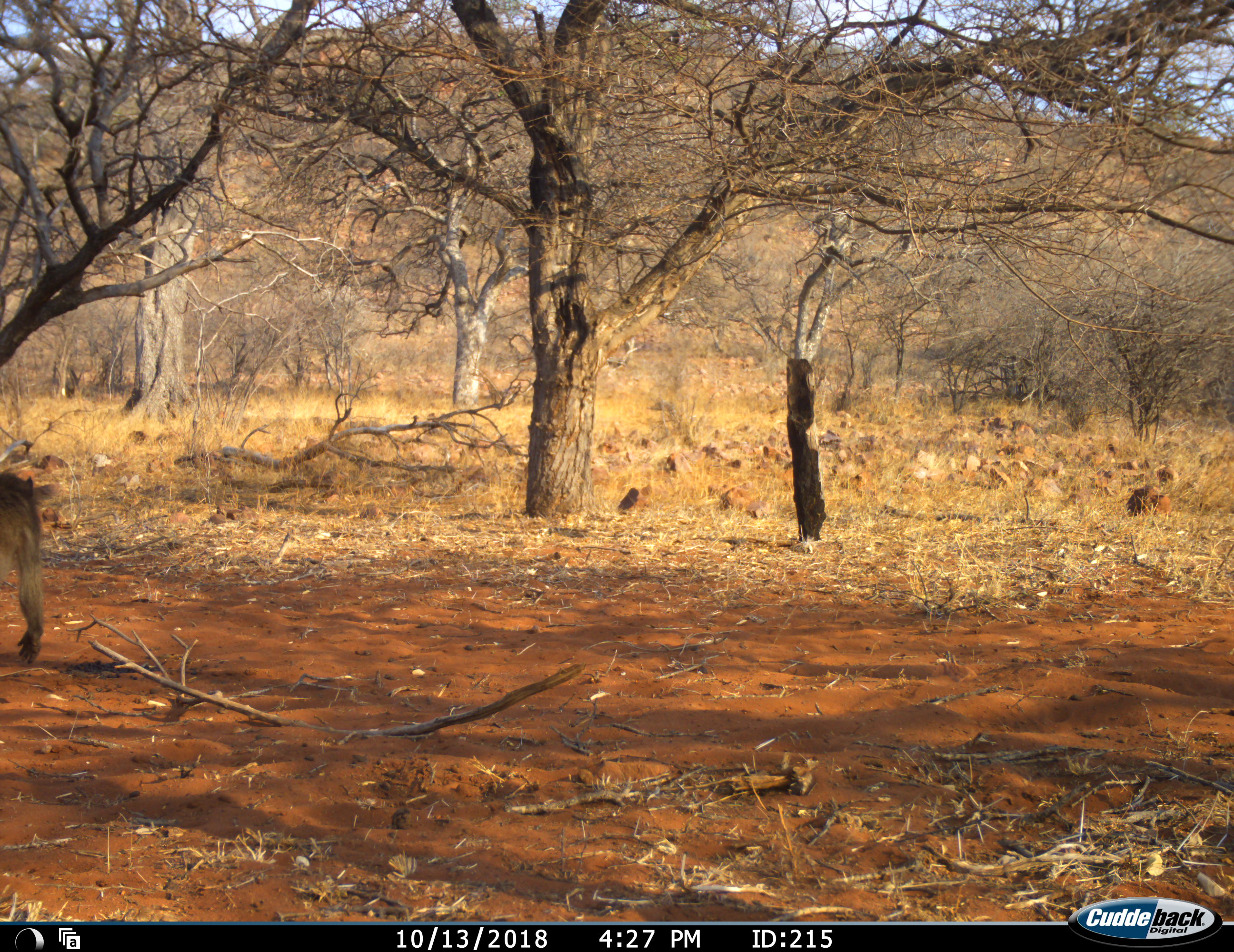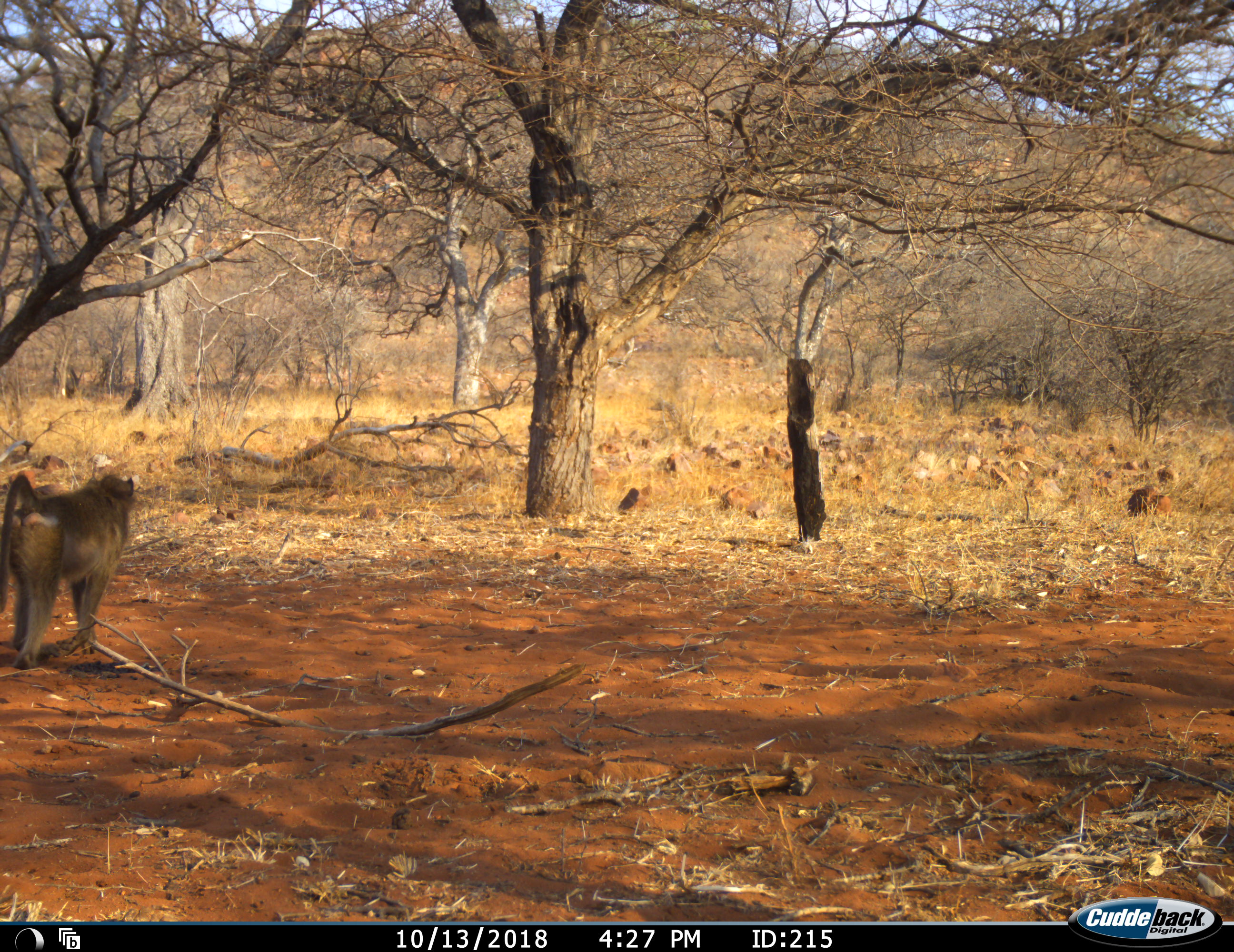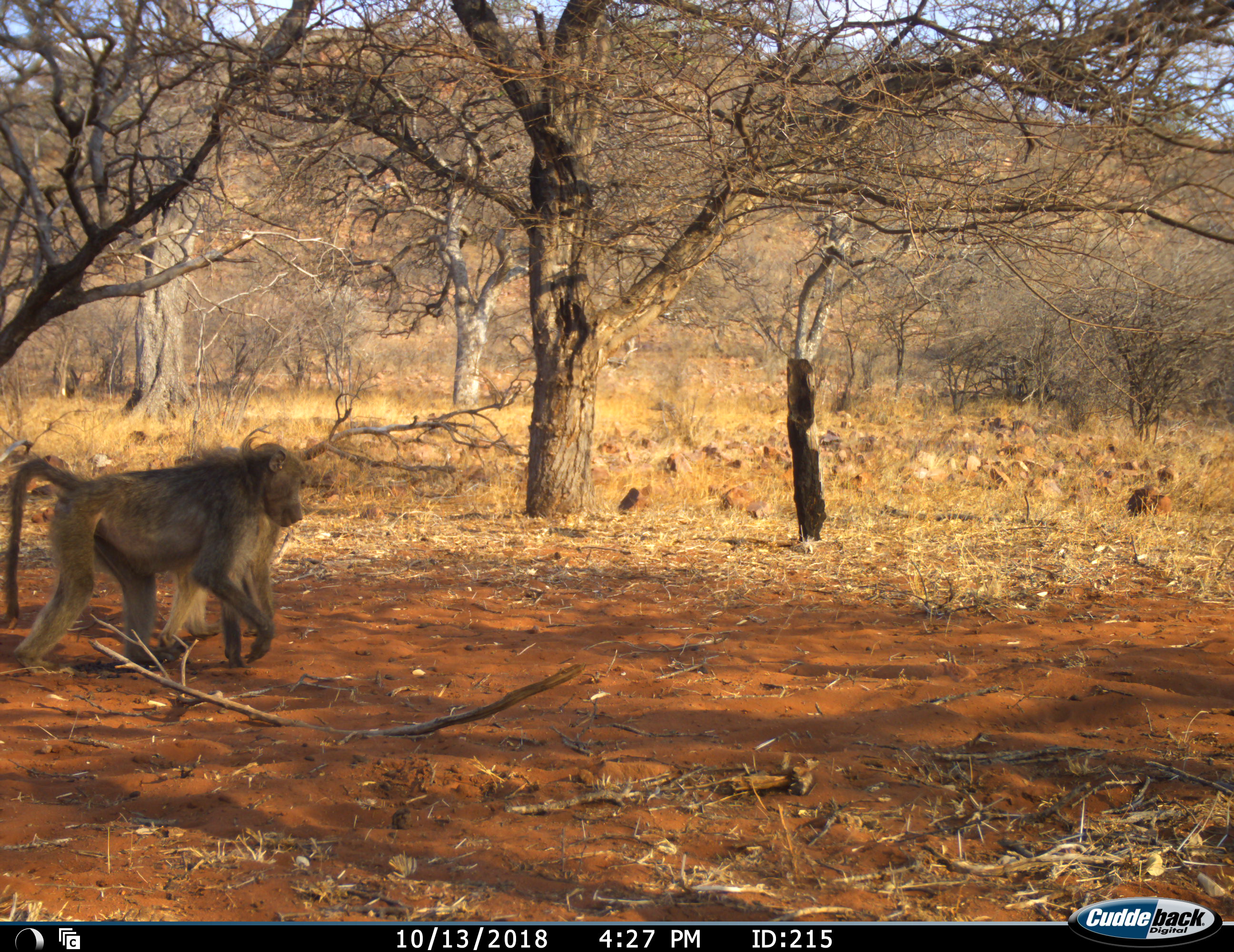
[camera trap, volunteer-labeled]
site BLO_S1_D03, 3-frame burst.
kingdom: Animalia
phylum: Chordata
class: Mammalia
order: Primates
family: Cercopithecidae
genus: Papio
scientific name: Papio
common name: baboon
Baboon (Papio), count 1. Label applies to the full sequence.